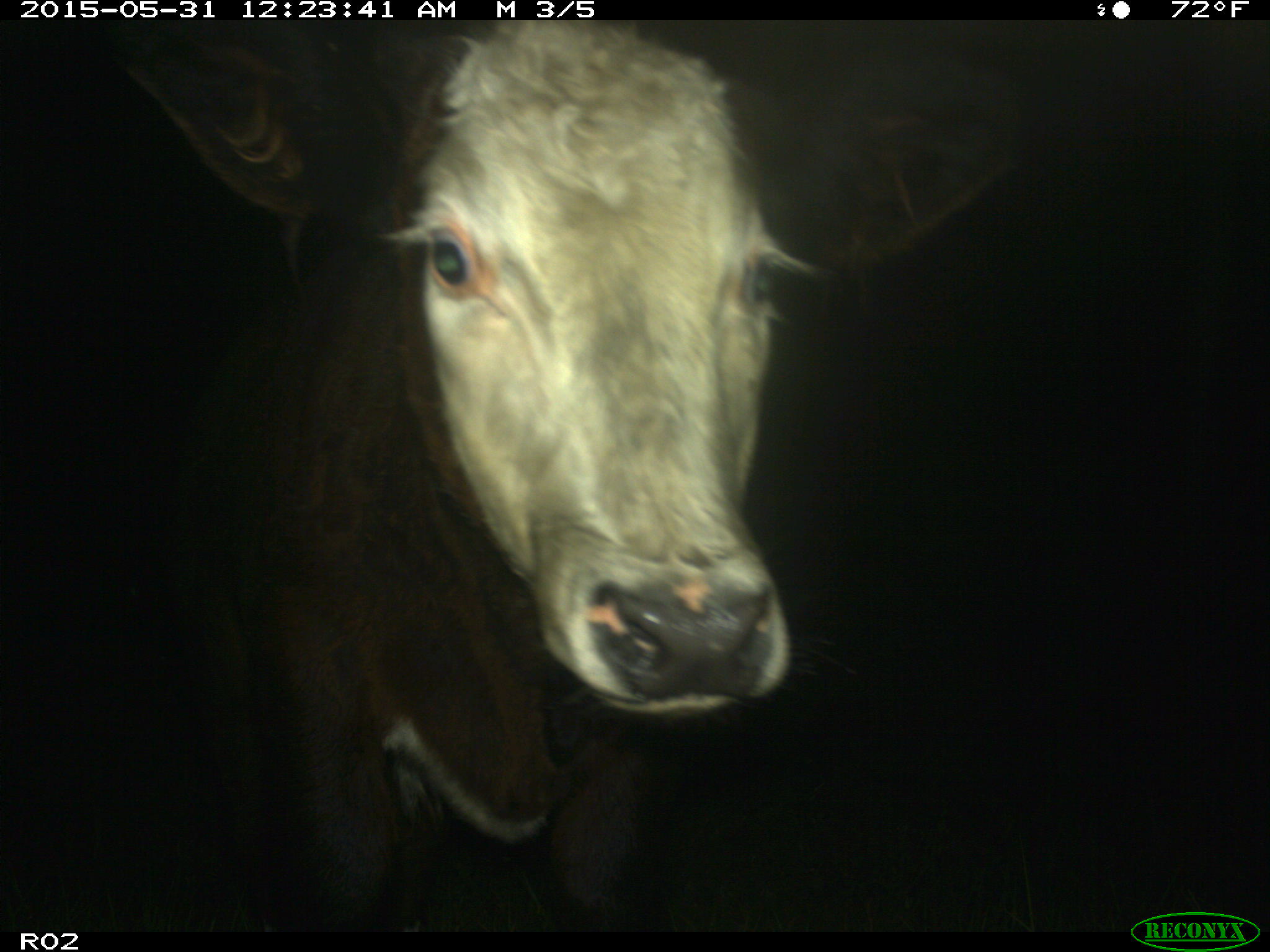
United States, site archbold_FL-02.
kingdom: Animalia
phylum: Chordata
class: Mammalia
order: Artiodactyla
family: Bovidae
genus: Bos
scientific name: Bos taurus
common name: domestic cow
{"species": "Bos taurus (domestic cow)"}